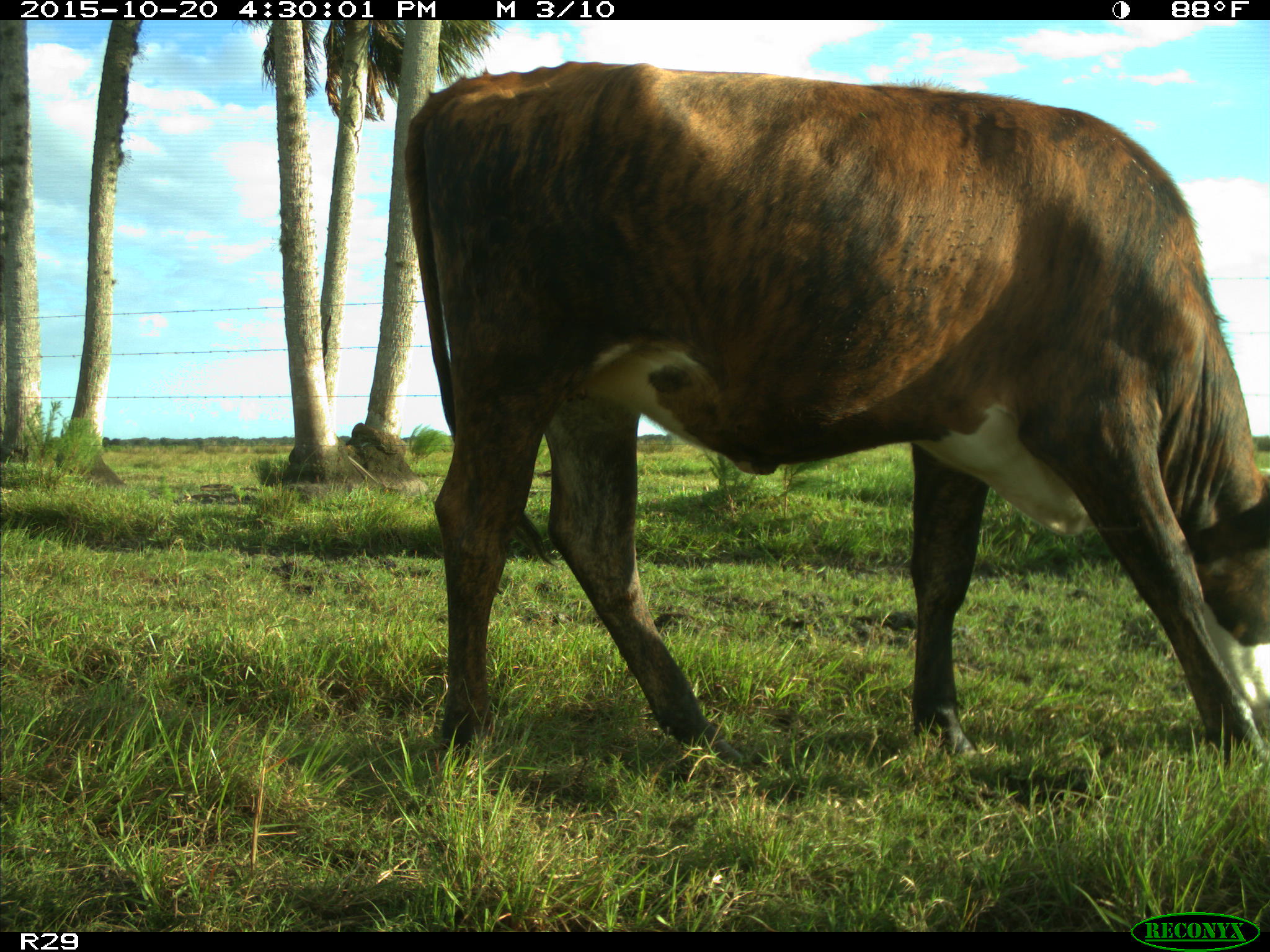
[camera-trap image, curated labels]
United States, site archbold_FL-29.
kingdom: Animalia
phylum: Chordata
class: Mammalia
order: Artiodactyla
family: Bovidae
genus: Bos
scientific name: Bos taurus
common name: domestic cow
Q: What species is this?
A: Bos taurus (domestic cow).